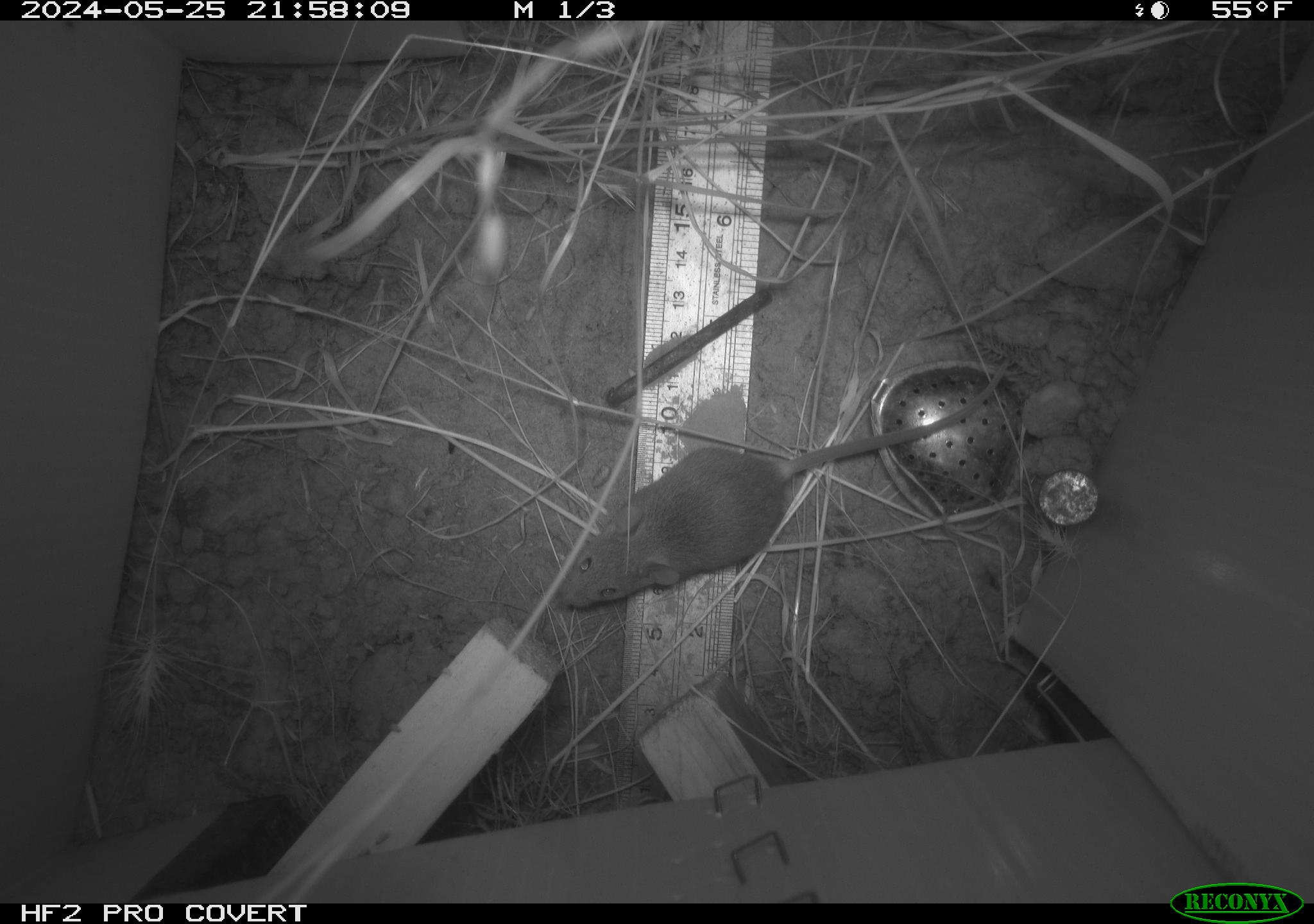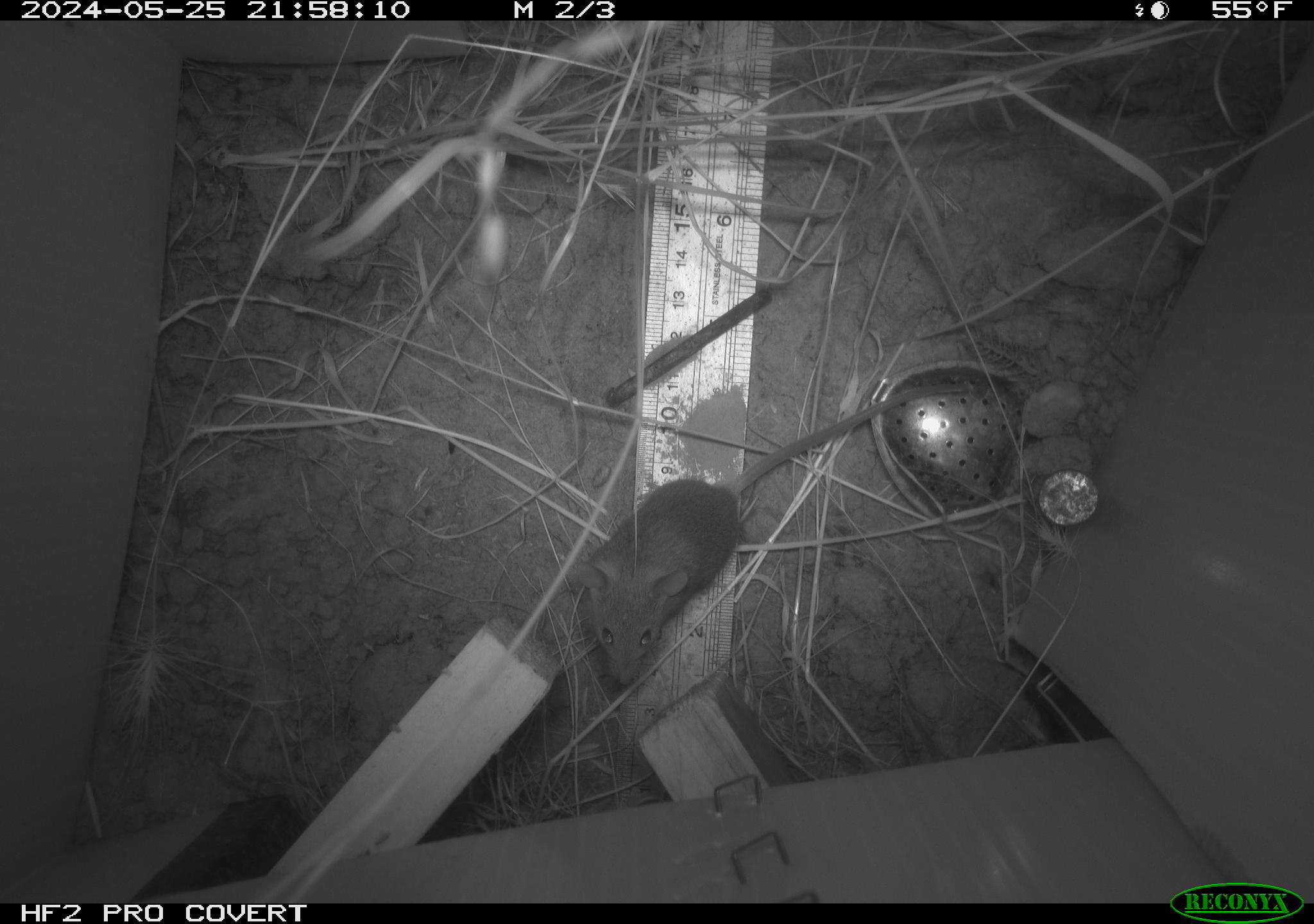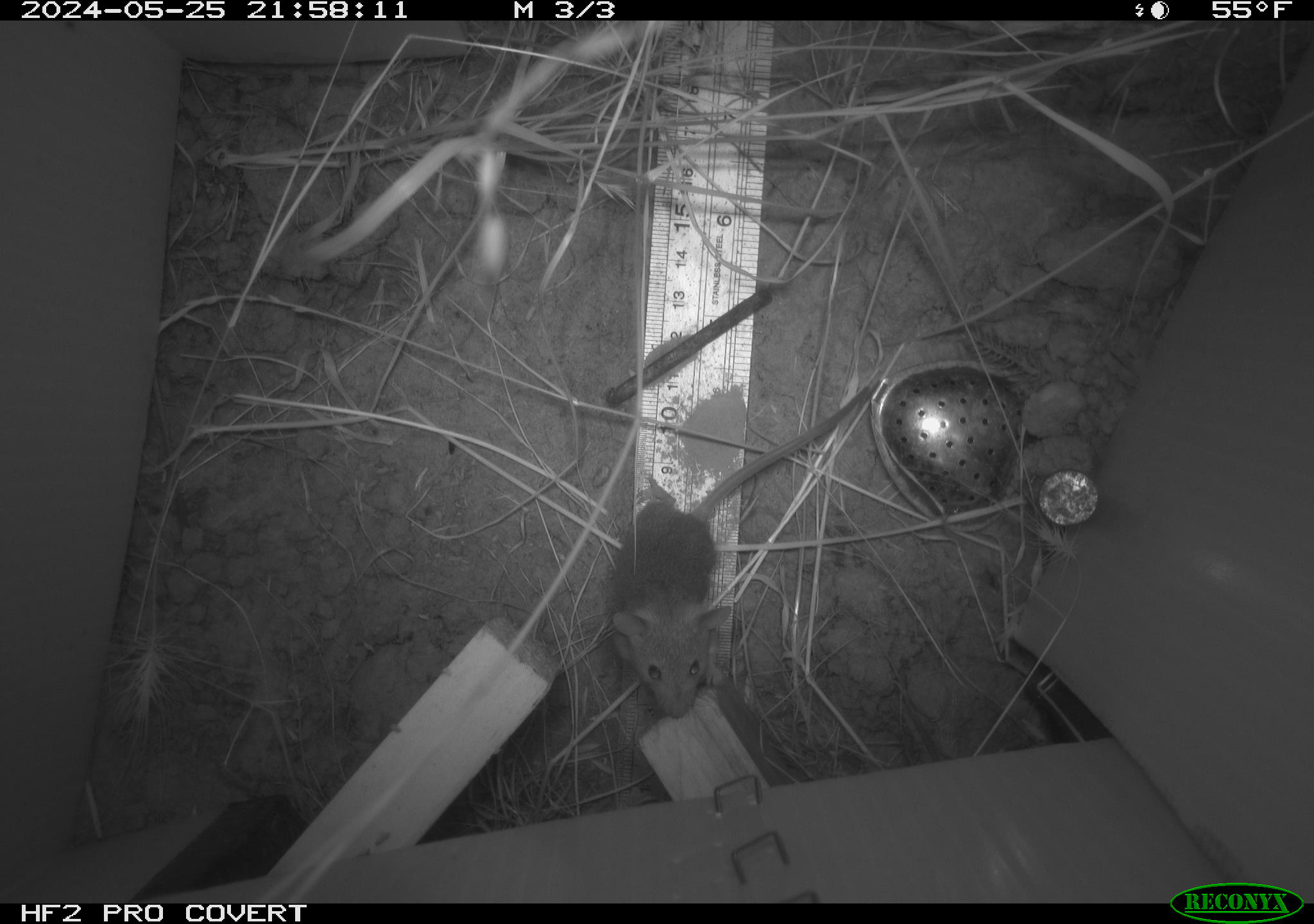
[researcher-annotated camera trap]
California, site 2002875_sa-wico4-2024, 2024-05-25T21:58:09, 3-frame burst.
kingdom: Animalia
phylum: Chordata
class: Mammalia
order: Rodentia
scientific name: Rodentia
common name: mouse species